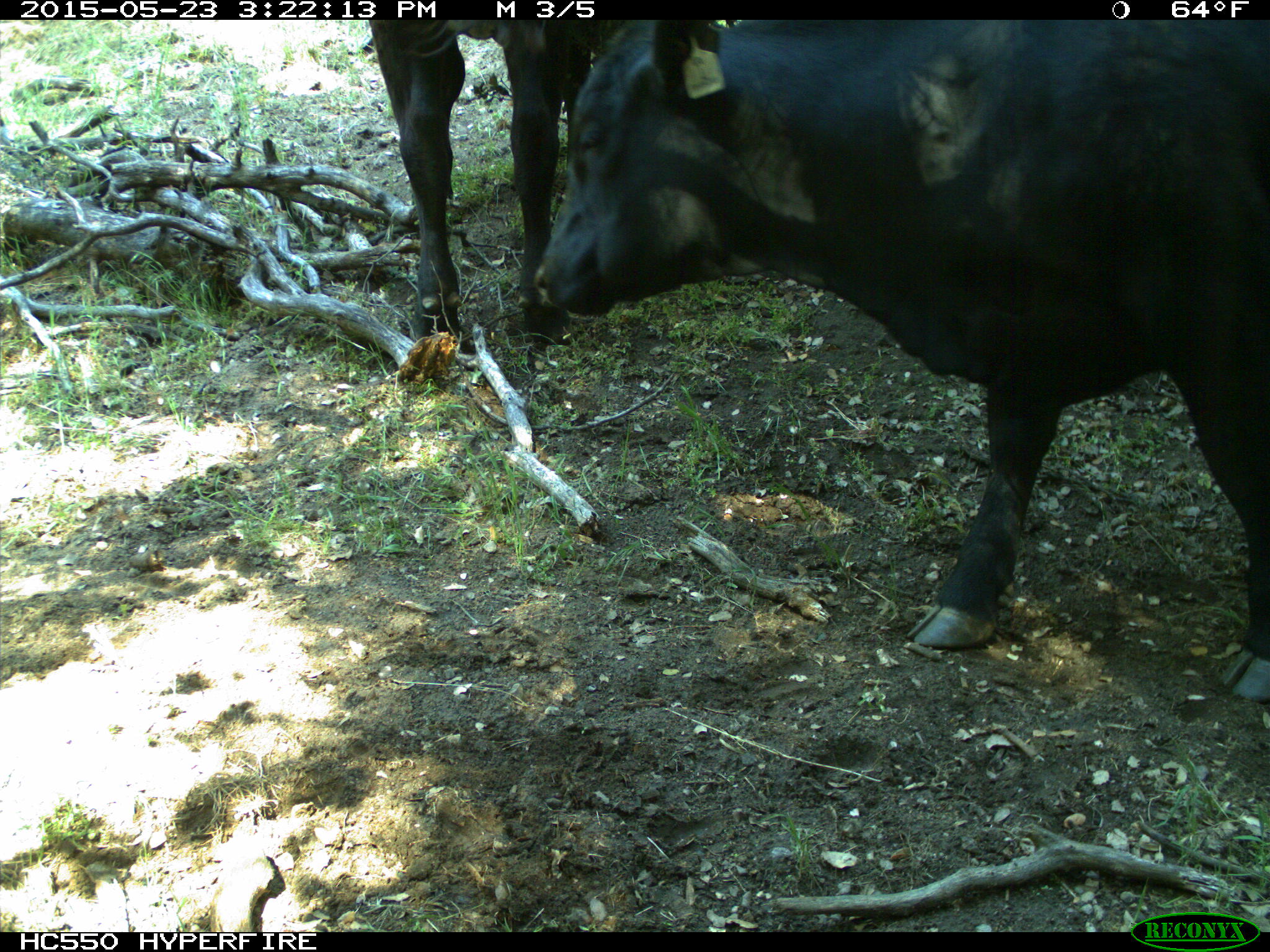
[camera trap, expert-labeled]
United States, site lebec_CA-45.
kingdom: Animalia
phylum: Chordata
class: Mammalia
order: Artiodactyla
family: Bovidae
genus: Bos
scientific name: Bos taurus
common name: domestic cow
Bos taurus (domestic cow).